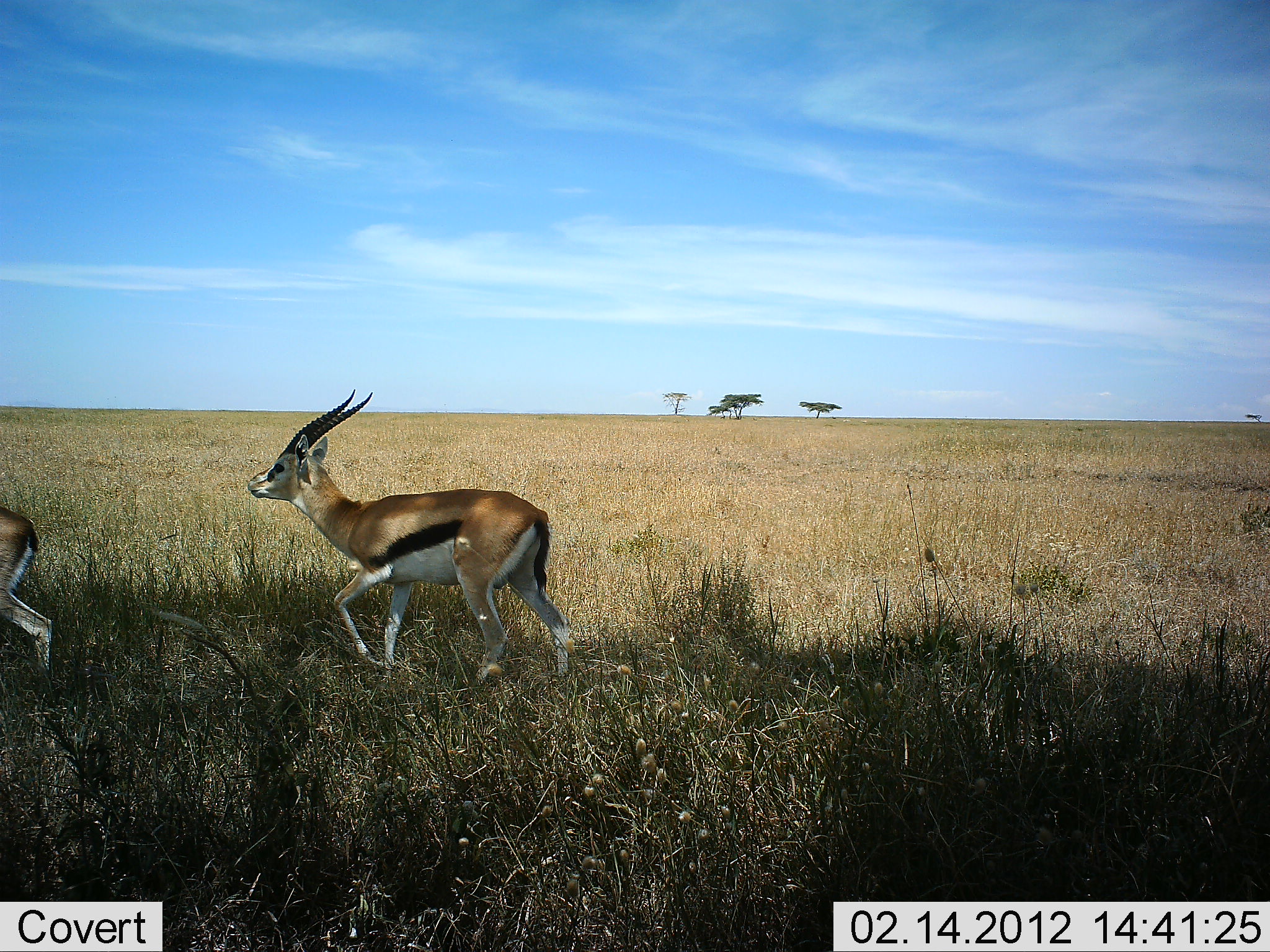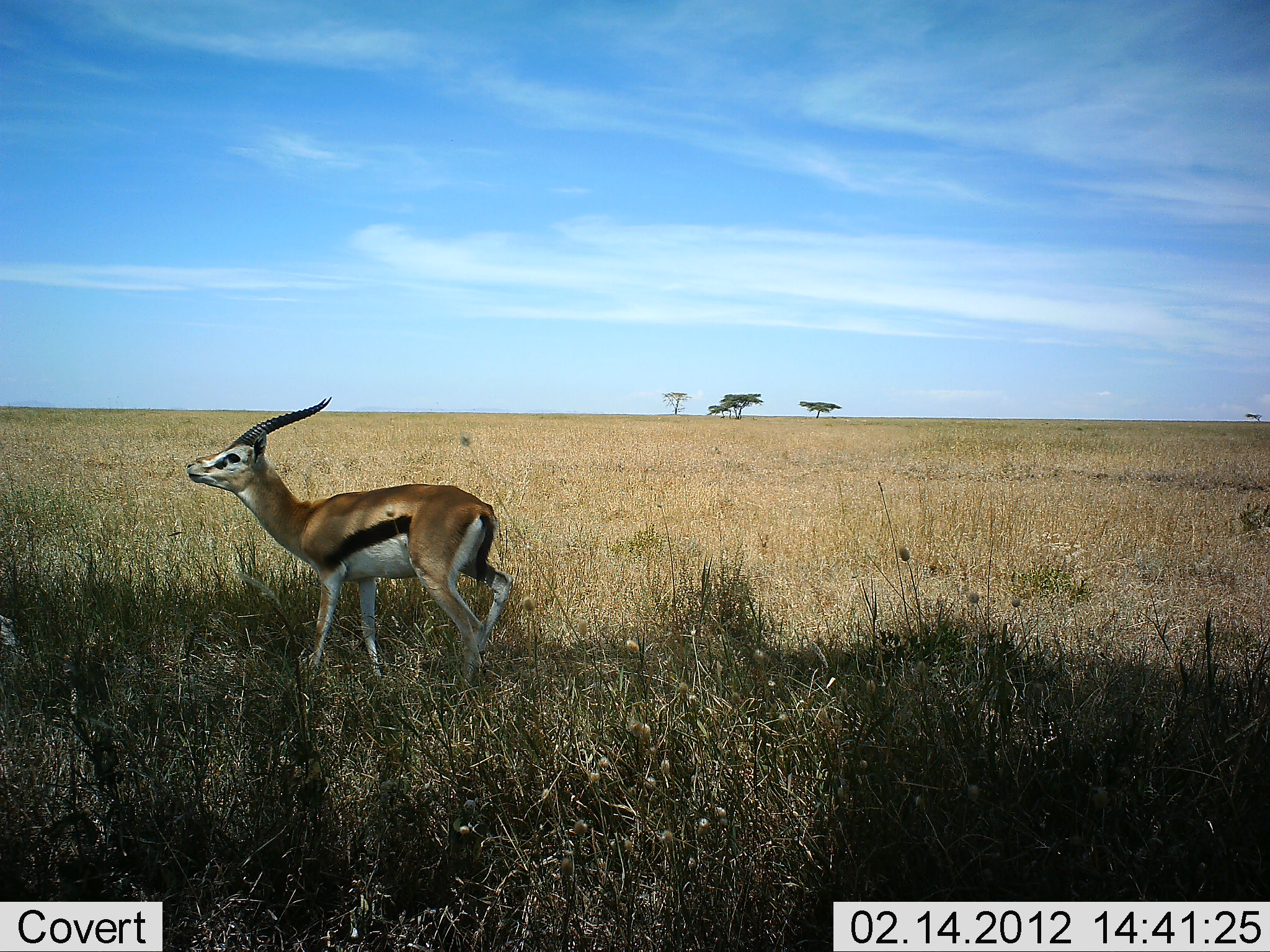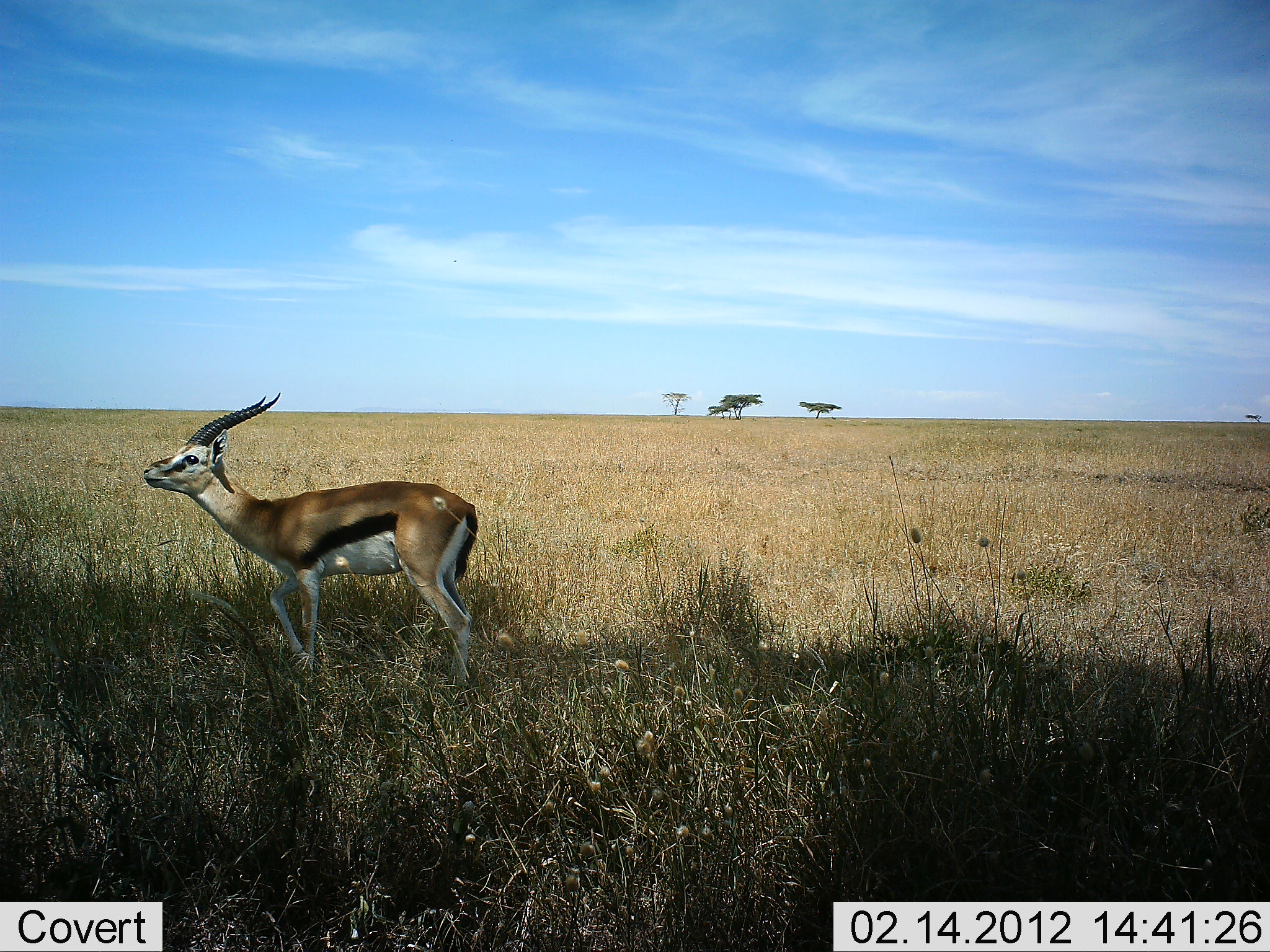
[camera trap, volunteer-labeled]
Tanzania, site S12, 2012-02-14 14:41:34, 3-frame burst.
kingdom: Animalia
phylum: Chordata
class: Mammalia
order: Artiodactyla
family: Bovidae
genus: Eudorcas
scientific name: Eudorcas thomsonii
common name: thomson's gazelle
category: gazellethomsons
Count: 2.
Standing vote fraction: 17%.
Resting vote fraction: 0%.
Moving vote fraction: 86%.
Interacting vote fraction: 3%.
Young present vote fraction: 0%.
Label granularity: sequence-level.